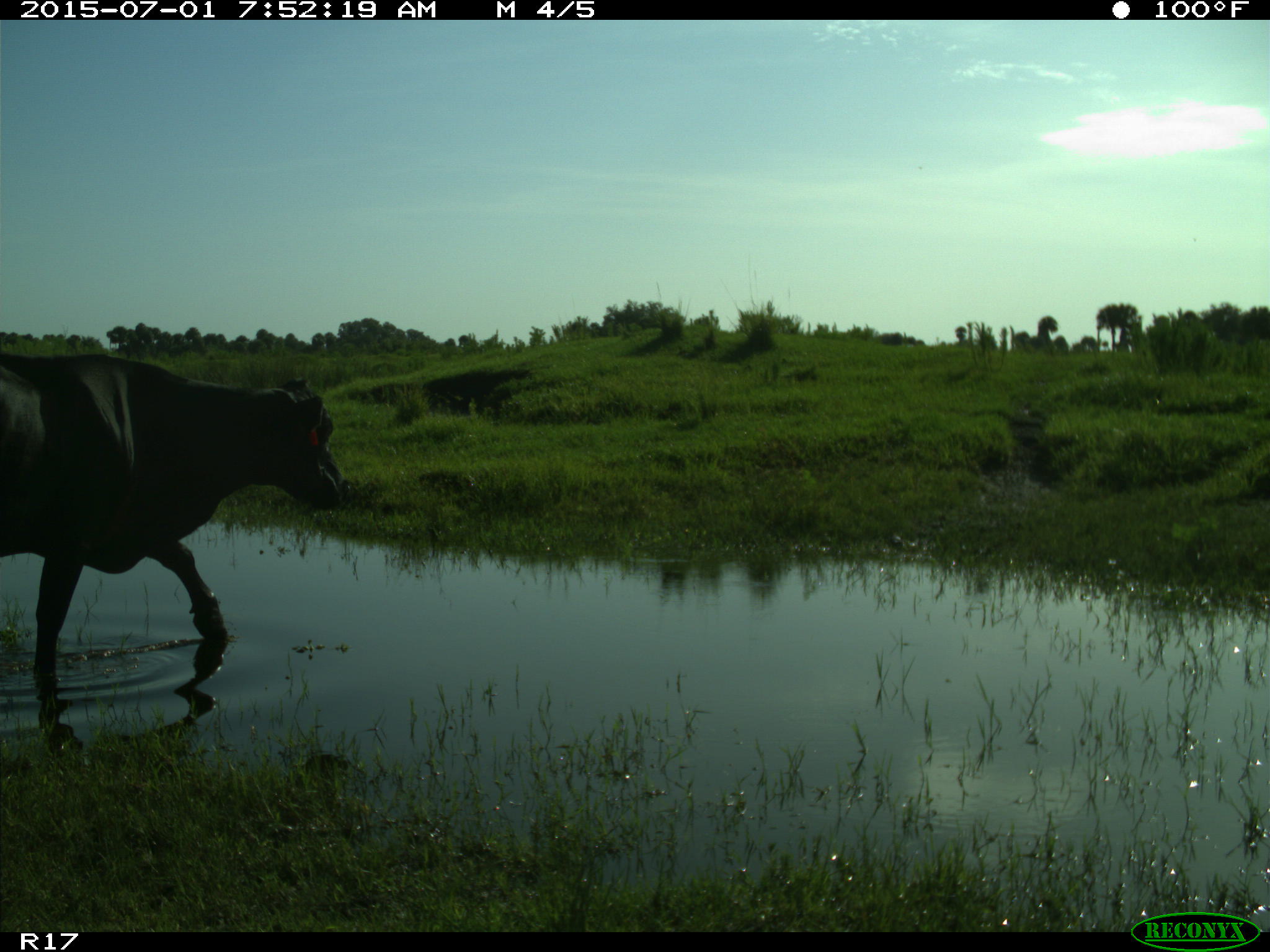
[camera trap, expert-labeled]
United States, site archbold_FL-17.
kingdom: Animalia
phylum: Chordata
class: Mammalia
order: Artiodactyla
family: Bovidae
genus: Bos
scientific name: Bos taurus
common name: domestic cow